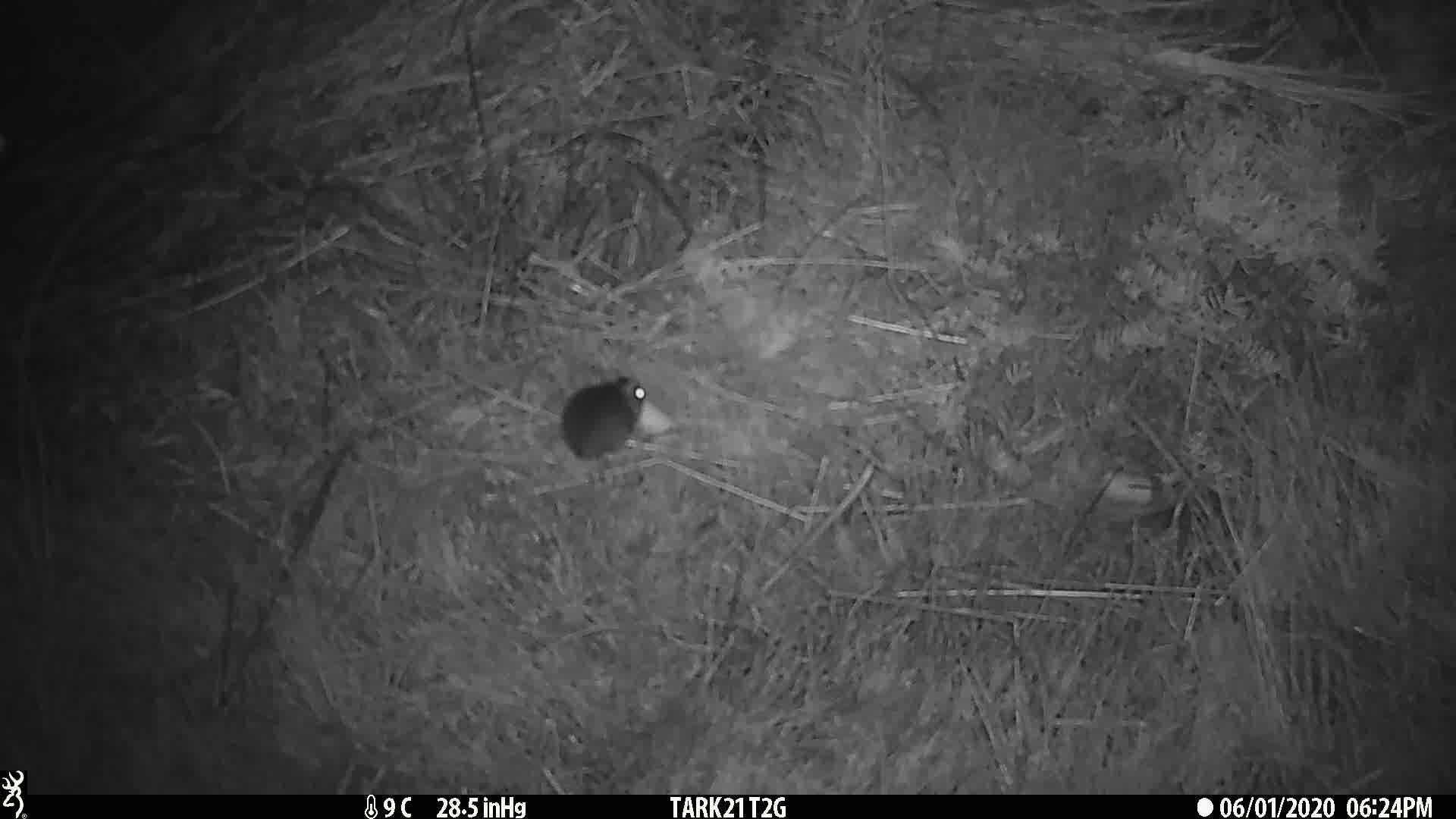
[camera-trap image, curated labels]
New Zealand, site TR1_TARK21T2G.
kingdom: Animalia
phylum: Chordata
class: Mammalia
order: Rodentia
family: Muridae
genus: Mus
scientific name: Mus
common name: mouse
Mouse (Mus).